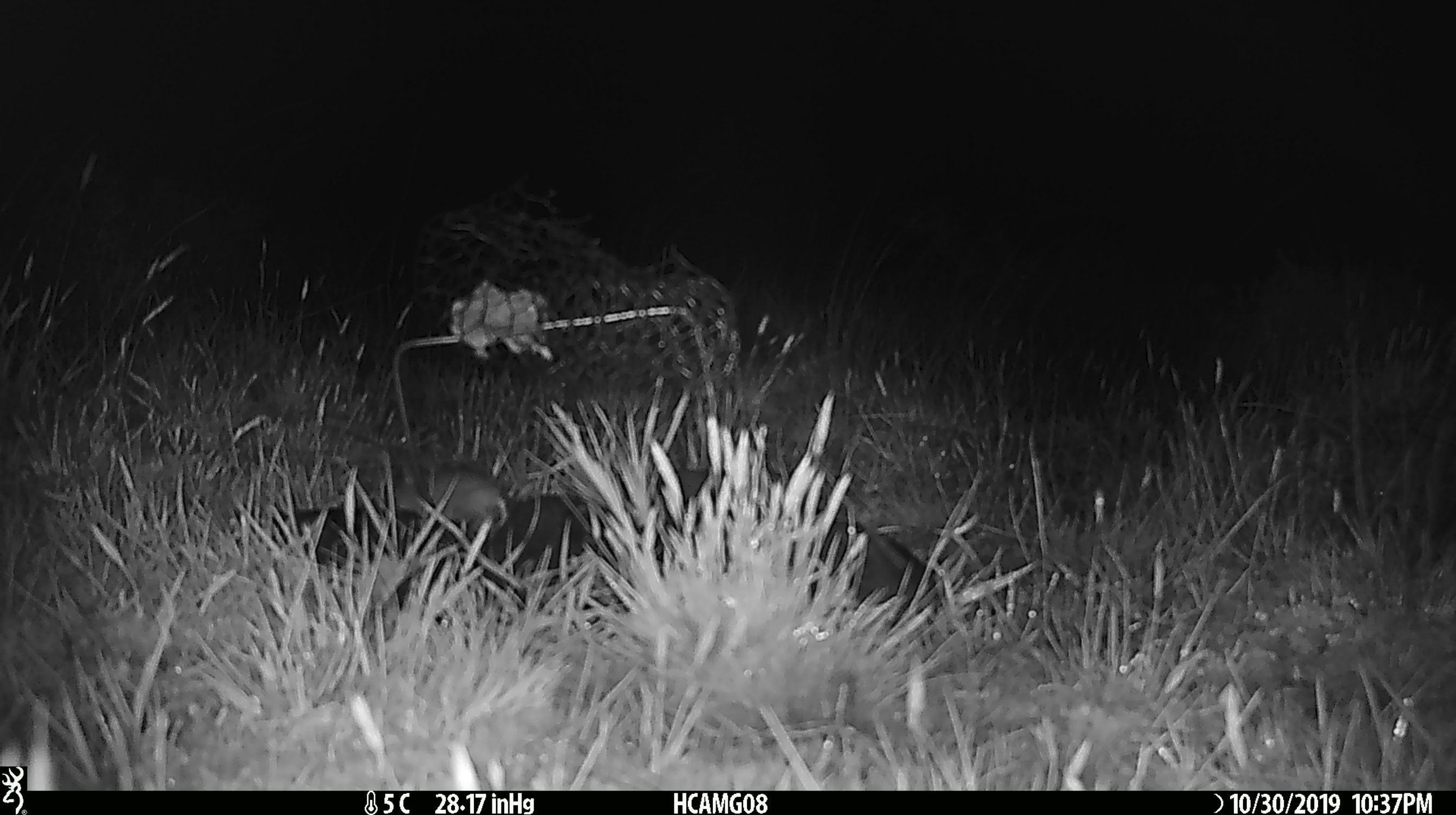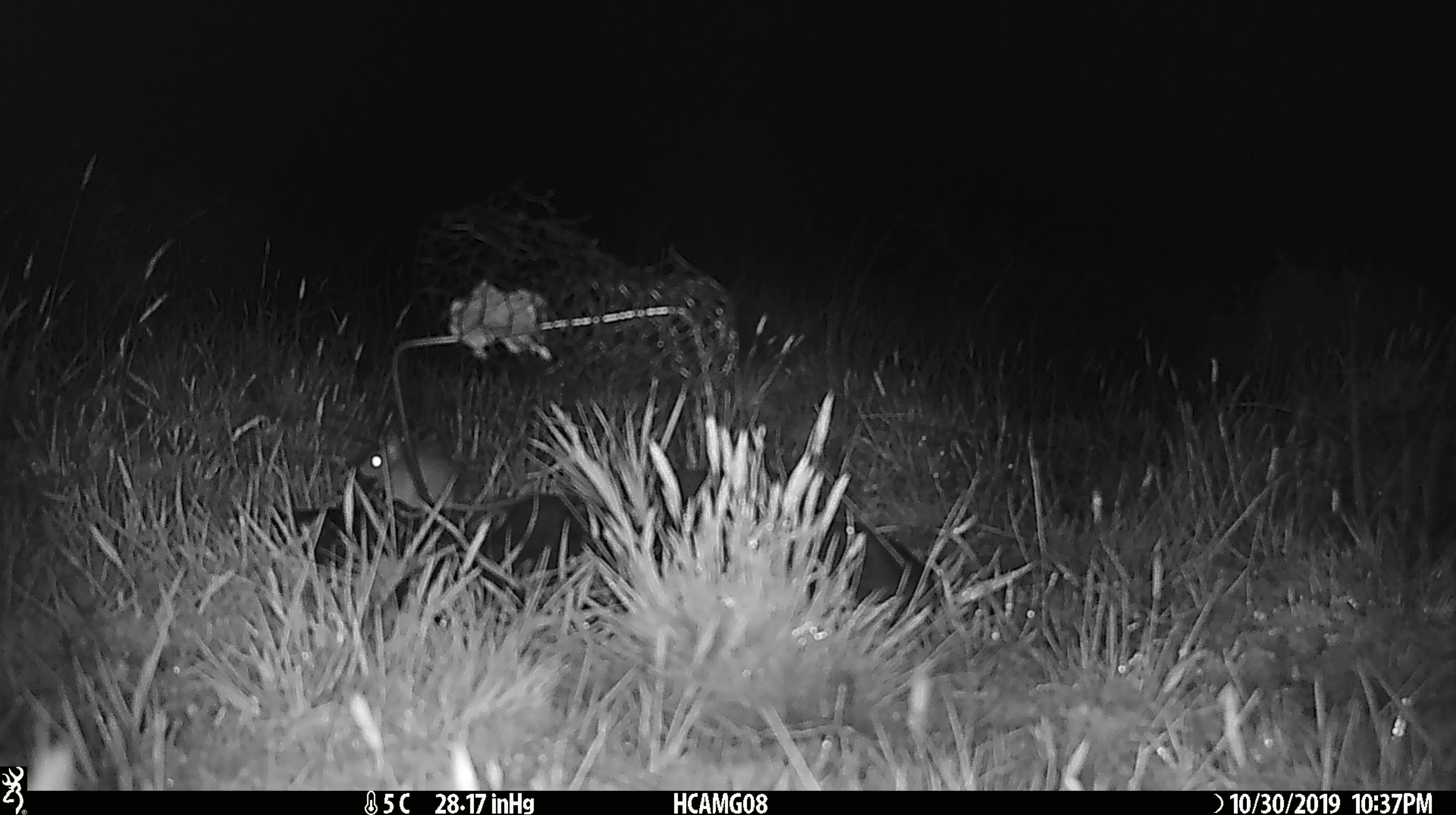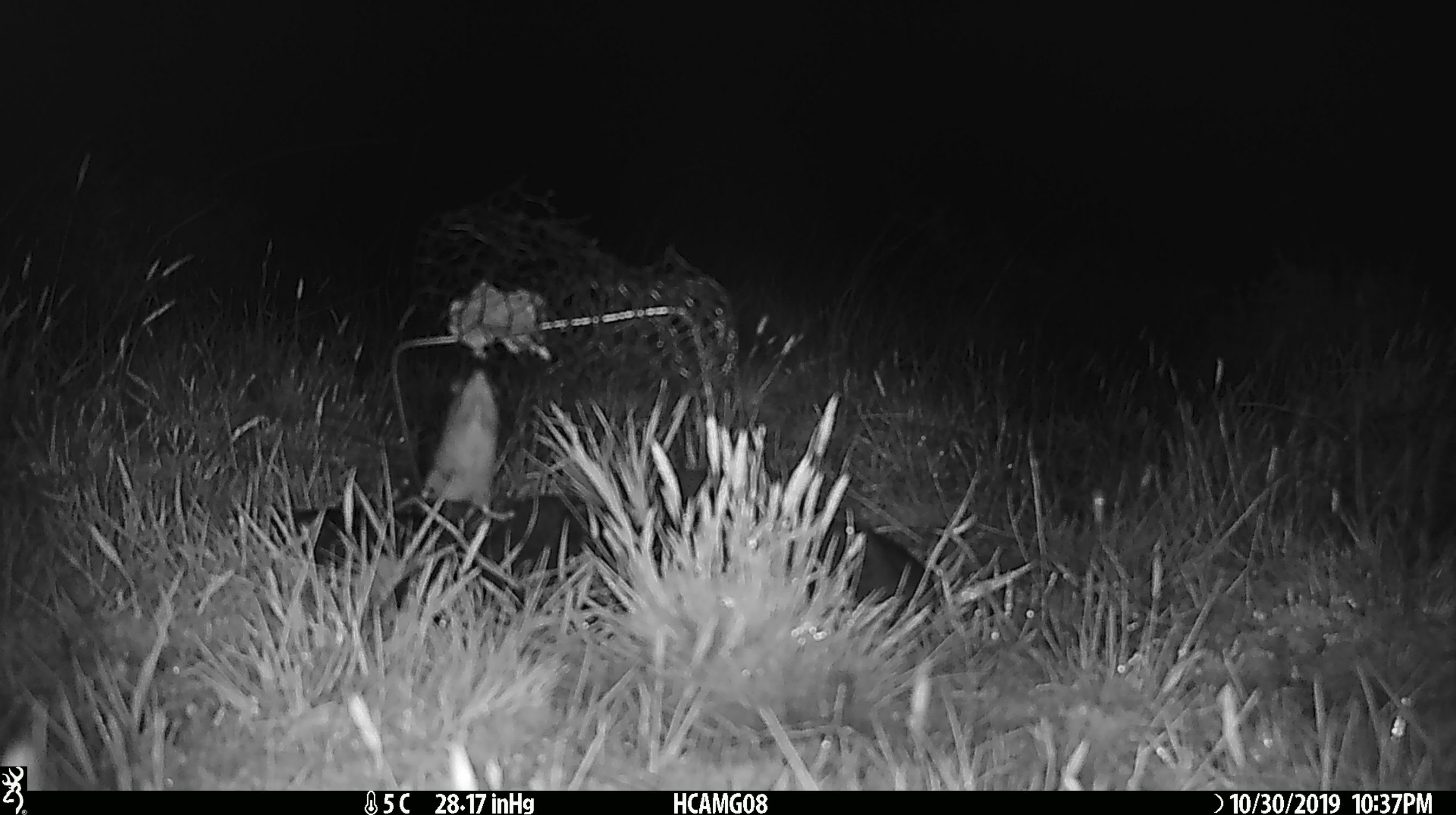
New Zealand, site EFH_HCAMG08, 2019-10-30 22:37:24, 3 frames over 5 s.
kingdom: Animalia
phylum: Chordata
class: Mammalia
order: Rodentia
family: Muridae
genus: Mus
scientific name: Mus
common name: mouse